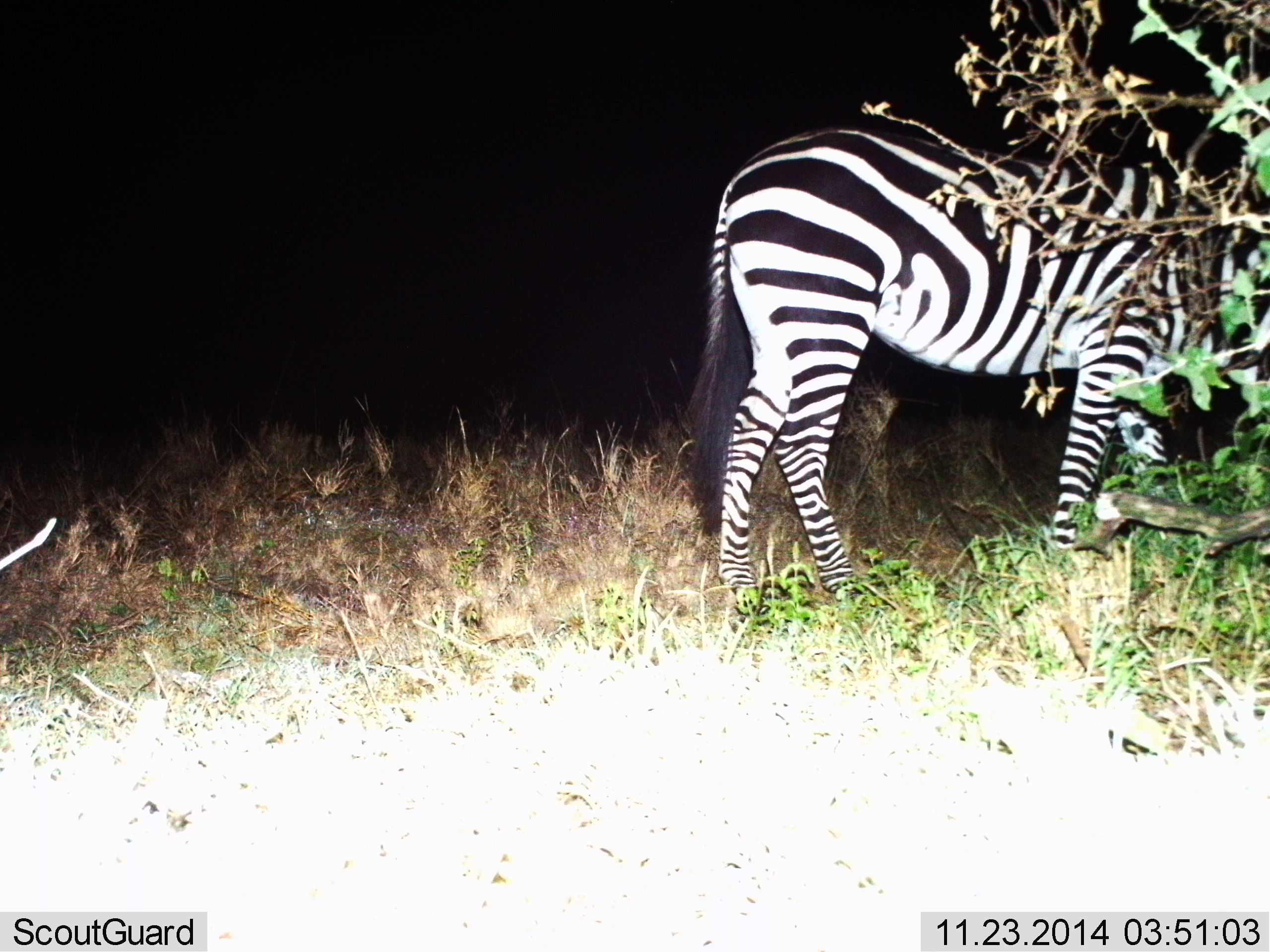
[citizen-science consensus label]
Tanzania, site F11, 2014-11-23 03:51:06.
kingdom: Animalia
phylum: Chordata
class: Mammalia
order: Perissodactyla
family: Equidae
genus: Equus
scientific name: Equus quagga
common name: plains zebra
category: zebra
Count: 1.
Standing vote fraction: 71%.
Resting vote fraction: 0%.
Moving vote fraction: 14%.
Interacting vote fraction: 0%.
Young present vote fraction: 0%.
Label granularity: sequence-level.